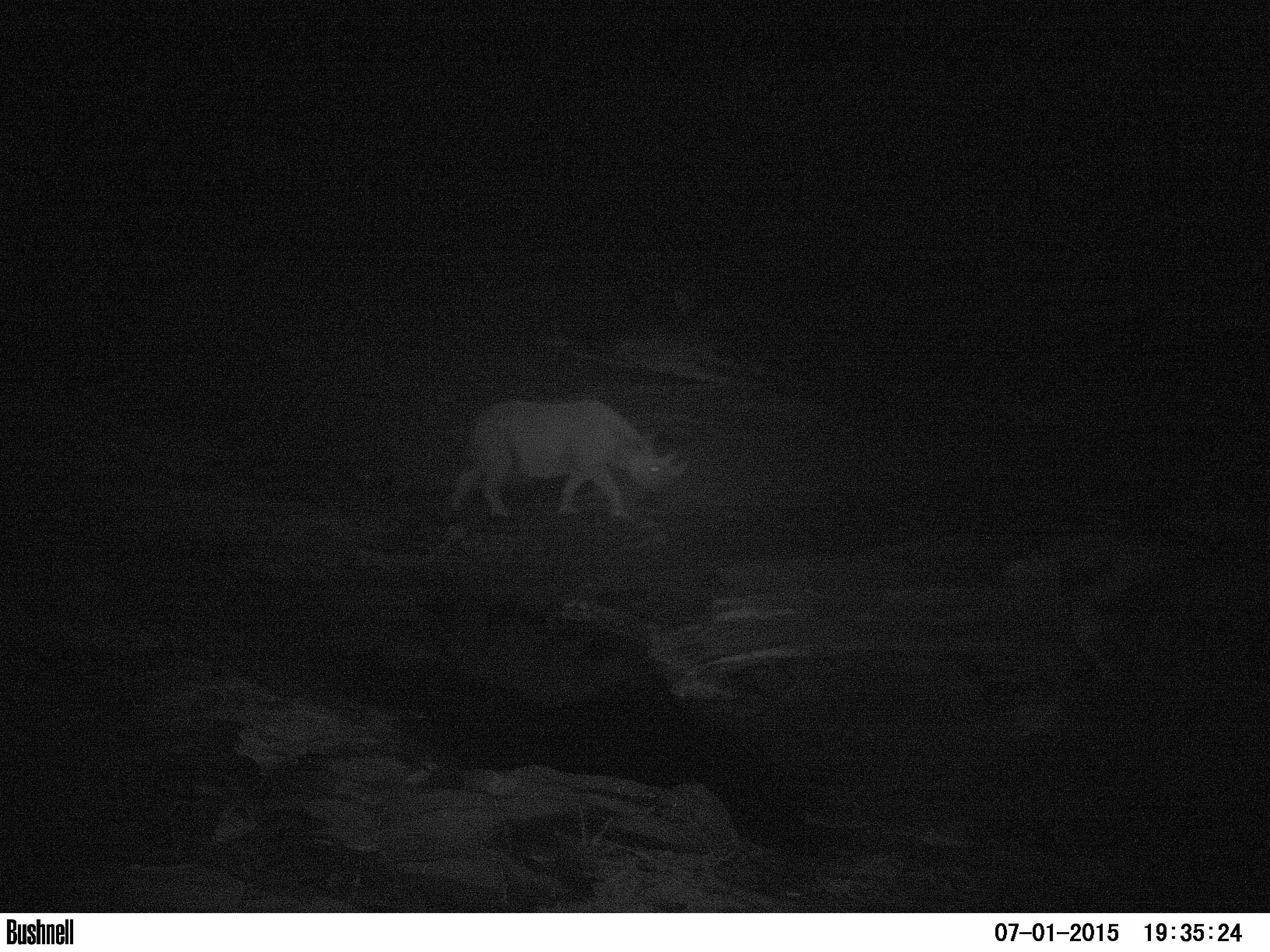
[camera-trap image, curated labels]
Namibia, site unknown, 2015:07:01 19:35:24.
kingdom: Animalia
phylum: Chordata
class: Mammalia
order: Perissodactyla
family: Rhinocerotidae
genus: Diceros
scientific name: Diceros bicornis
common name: black rhinoceros